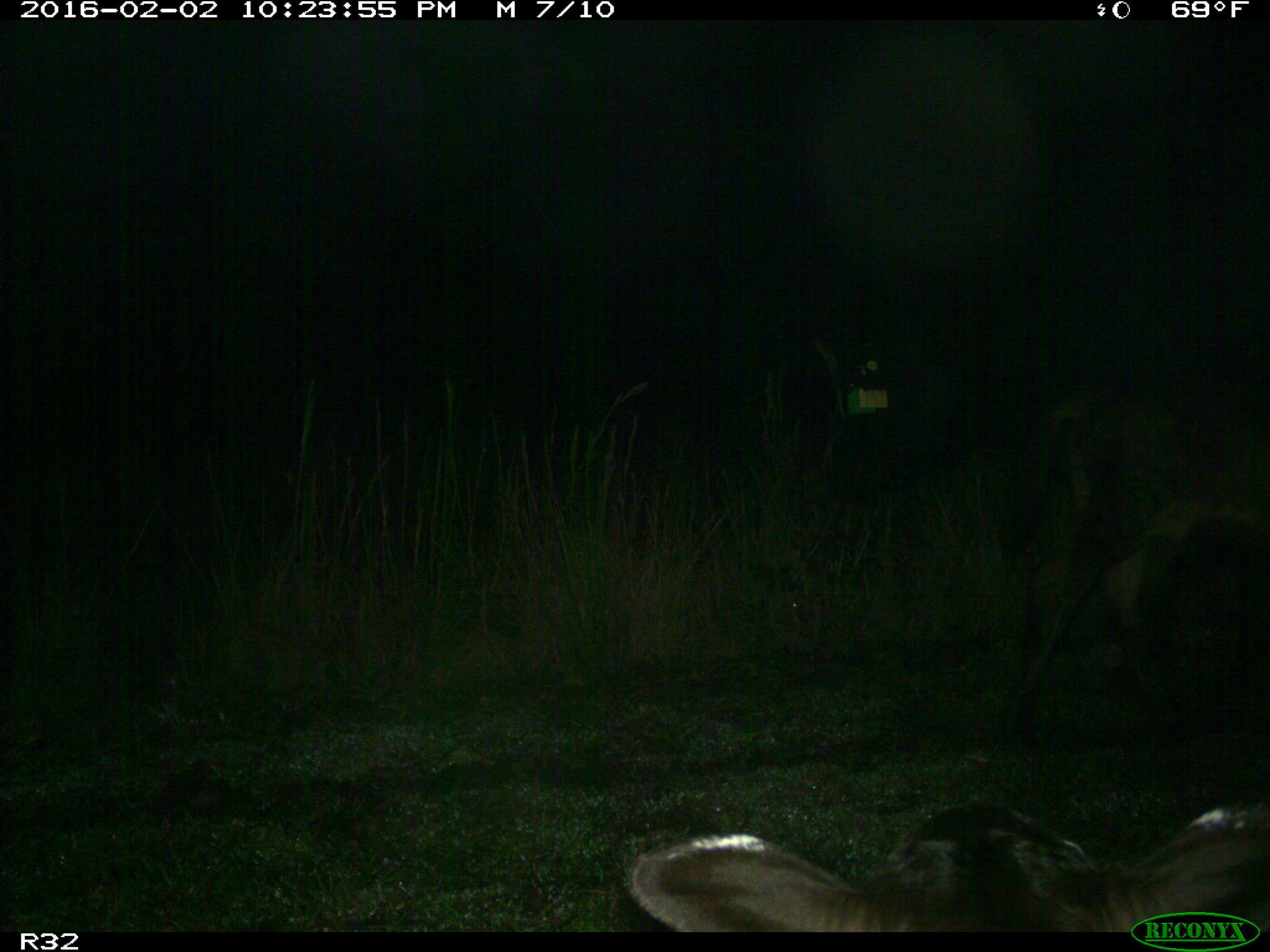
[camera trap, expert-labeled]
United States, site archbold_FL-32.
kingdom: Animalia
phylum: Chordata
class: Mammalia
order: Artiodactyla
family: Bovidae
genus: Bos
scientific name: Bos taurus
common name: domestic cow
Bos taurus (domestic cow).